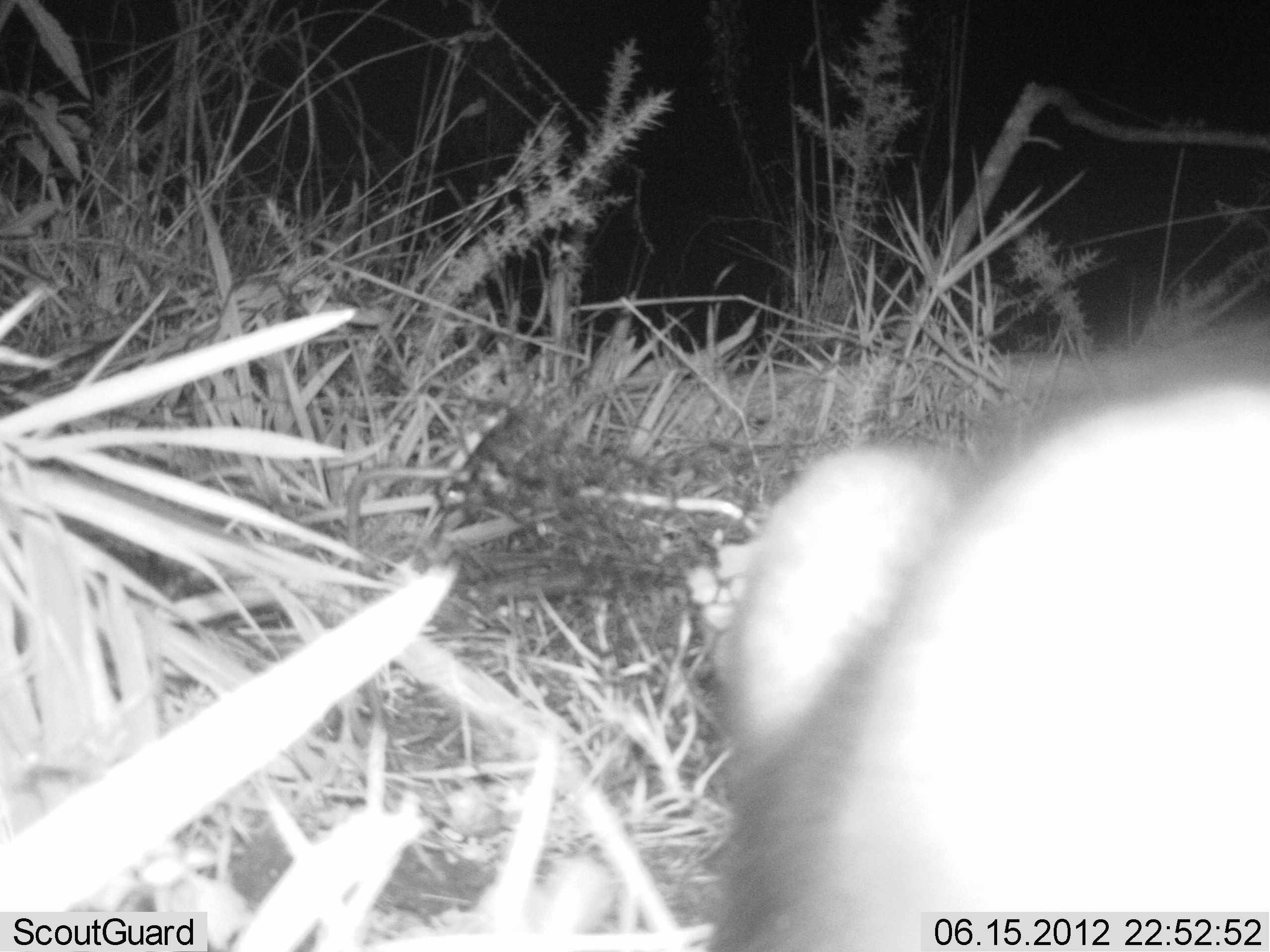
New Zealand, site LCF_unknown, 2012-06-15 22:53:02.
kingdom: Animalia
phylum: Chordata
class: Mammalia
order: Carnivora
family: Mustelidae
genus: Mustela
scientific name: Mustela furo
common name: ferret